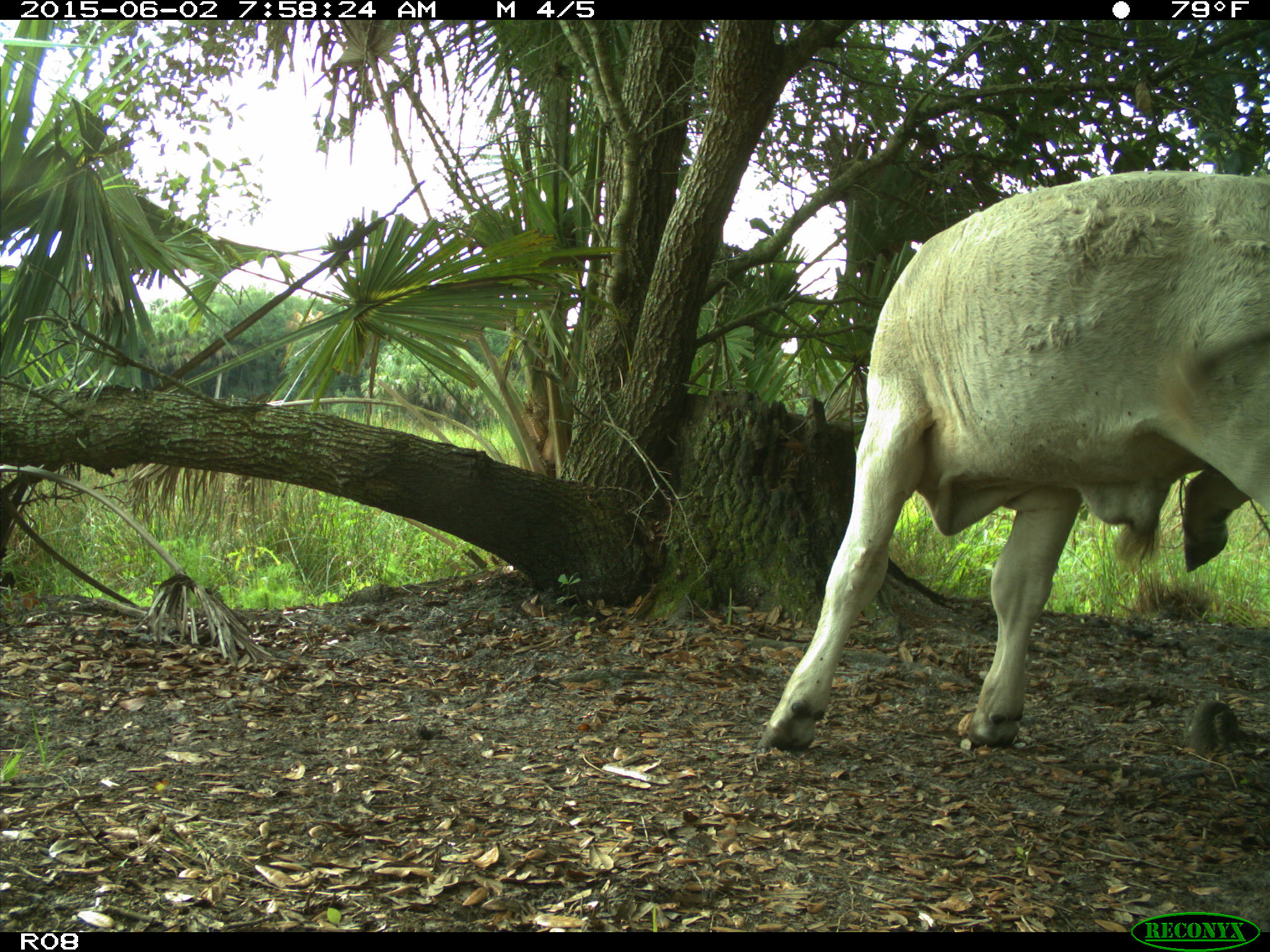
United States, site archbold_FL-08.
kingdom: Animalia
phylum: Chordata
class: Mammalia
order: Artiodactyla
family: Bovidae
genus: Bos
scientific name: Bos taurus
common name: domestic cow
Bos taurus (domestic cow).